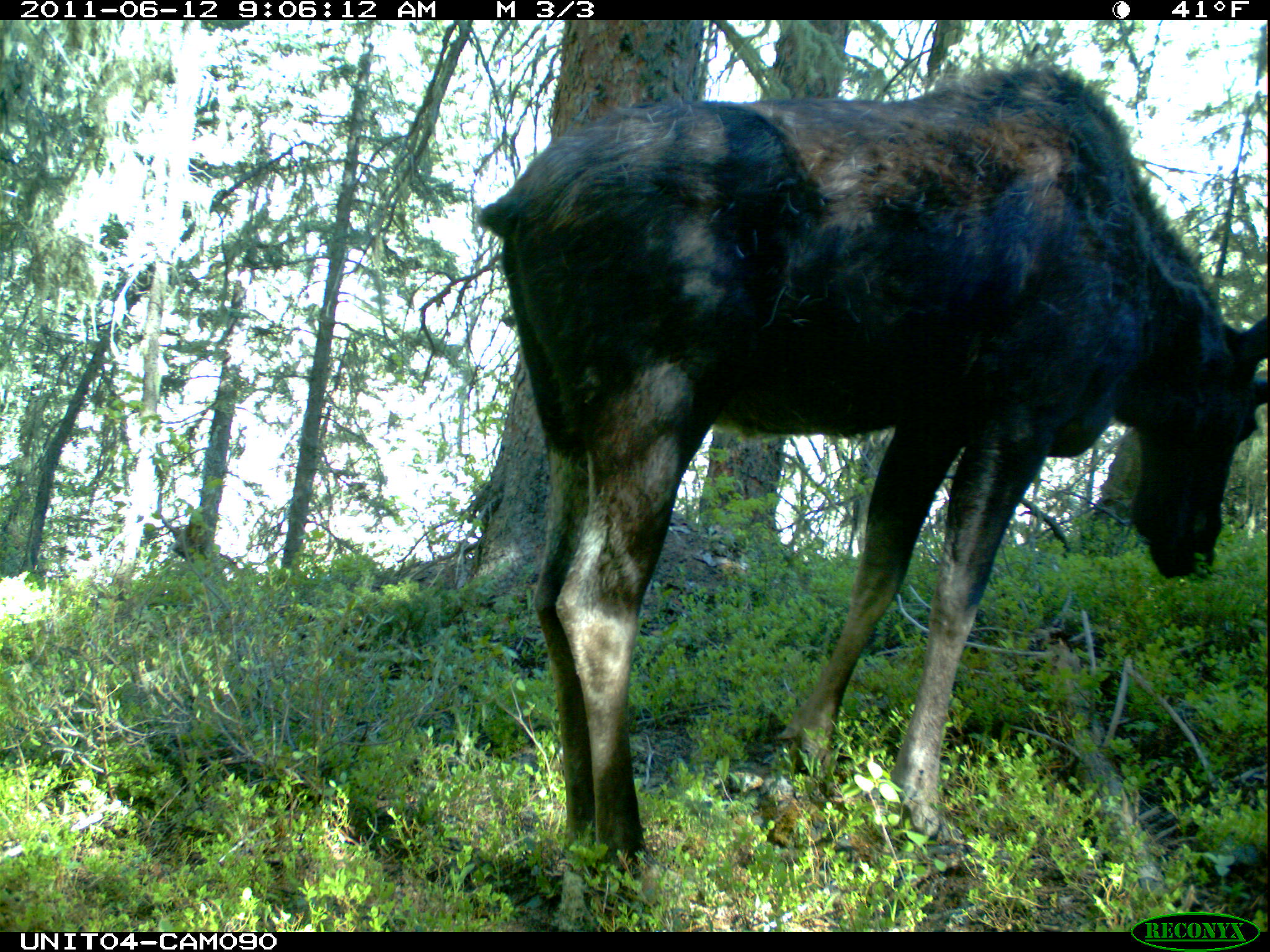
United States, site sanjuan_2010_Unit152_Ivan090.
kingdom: Animalia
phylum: Chordata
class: Mammalia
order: Artiodactyla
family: Cervidae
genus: Alces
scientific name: Alces alces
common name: moose